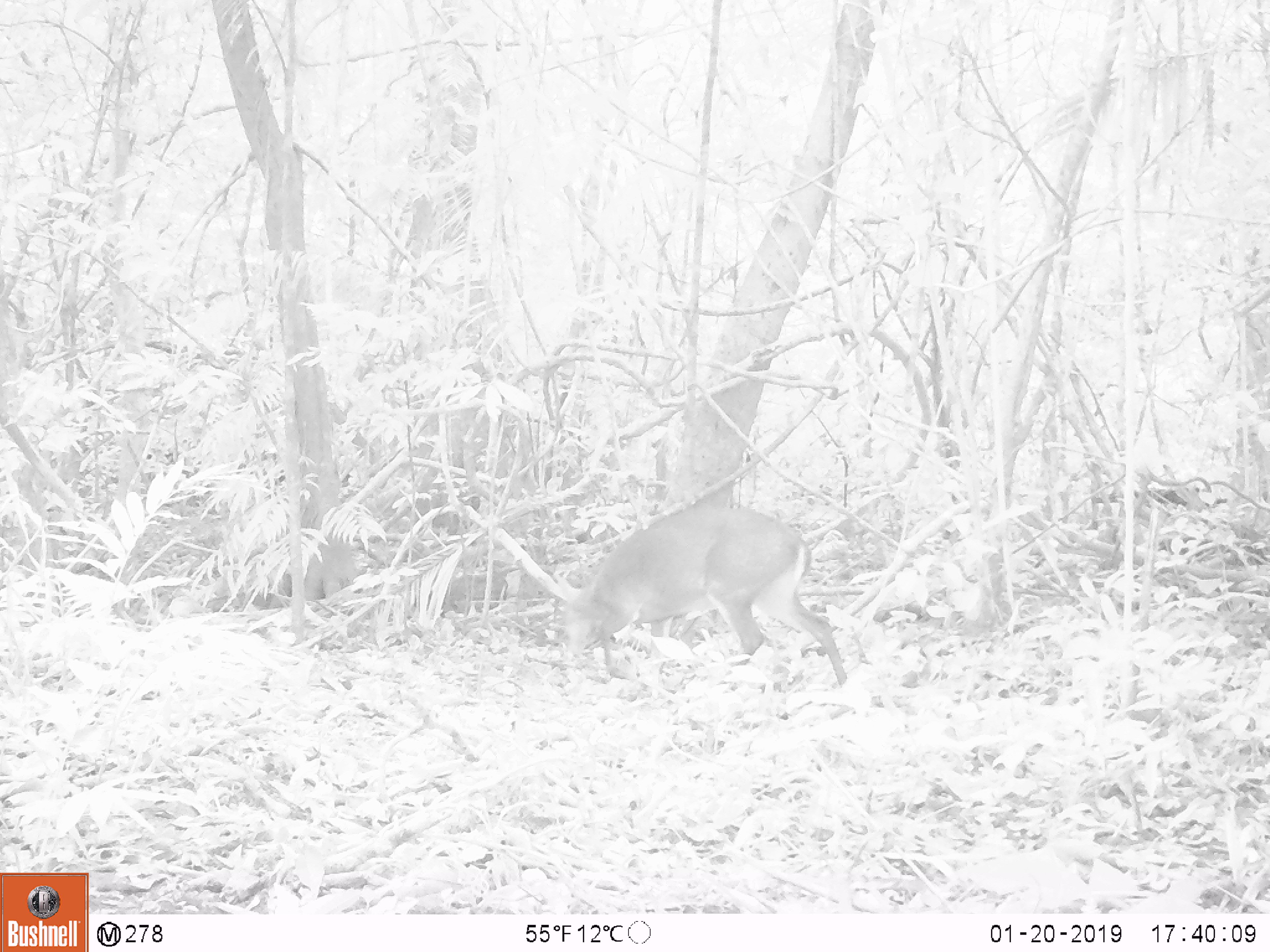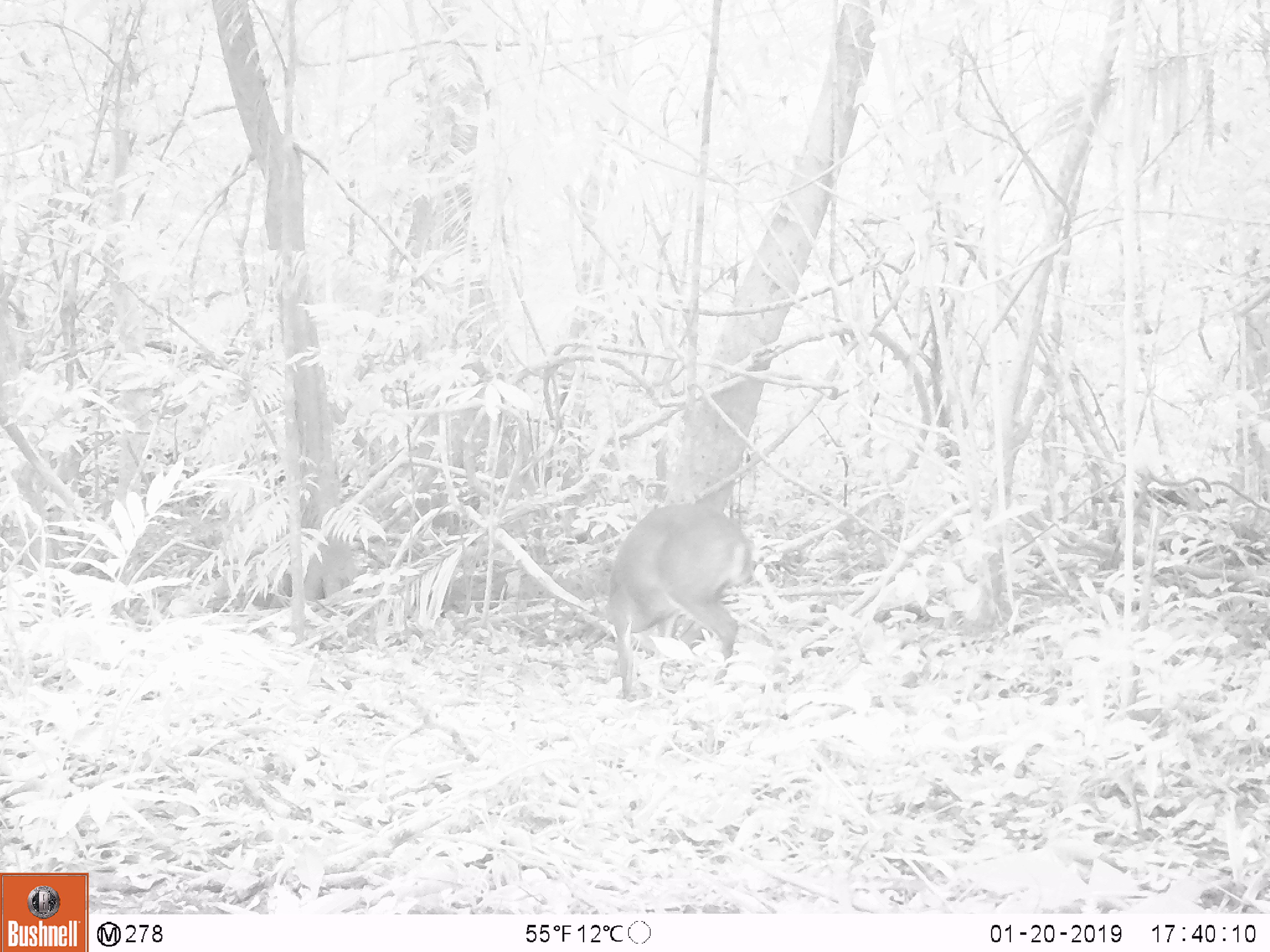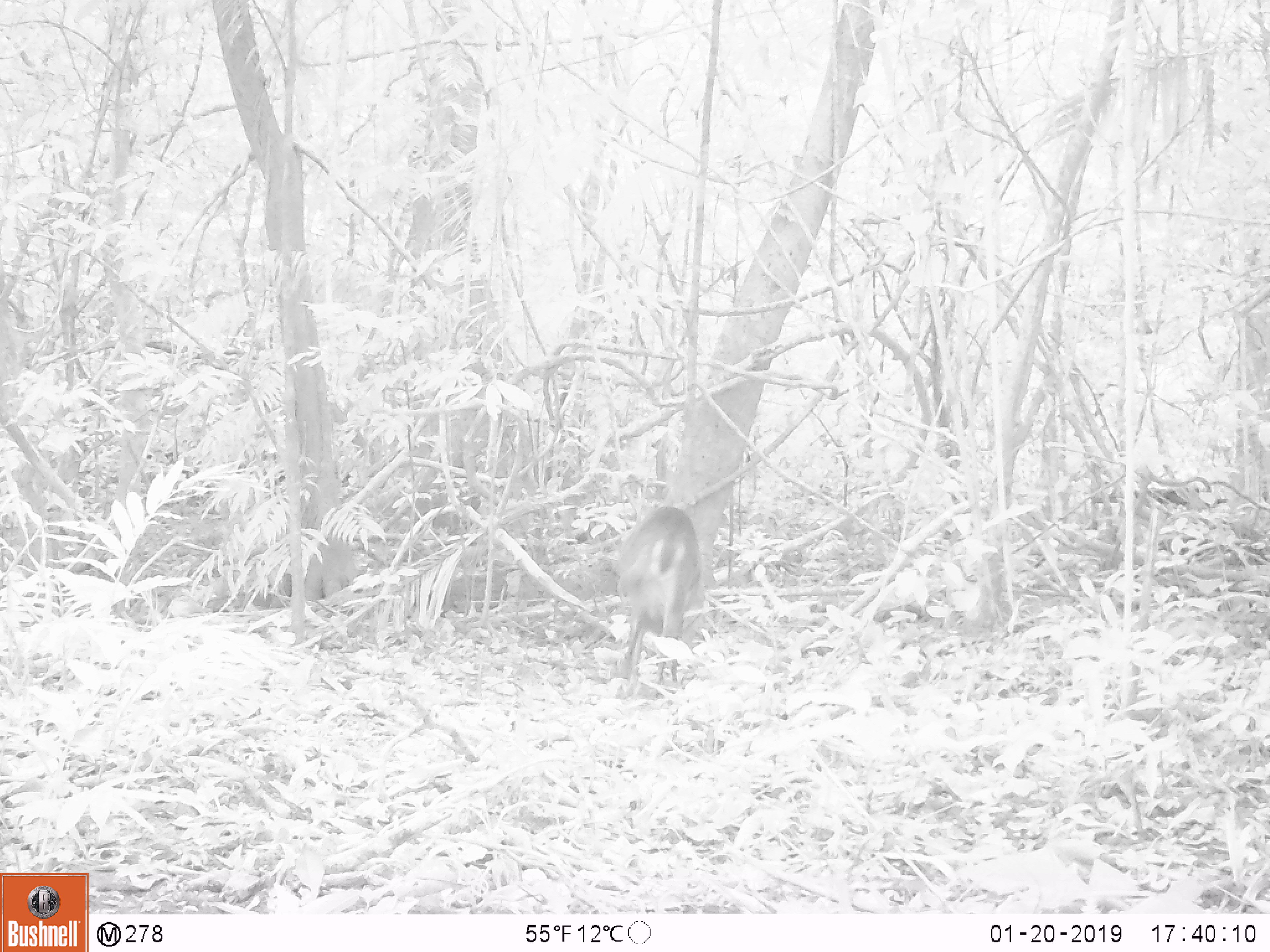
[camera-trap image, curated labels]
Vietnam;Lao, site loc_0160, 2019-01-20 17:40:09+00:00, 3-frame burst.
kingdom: Animalia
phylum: Chordata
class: Mammalia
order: Artiodactyla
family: Cervidae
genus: Muntiacus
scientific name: Muntiacus vuquangensis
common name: large-antlered muntjac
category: large antlered muntjac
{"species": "large antlered muntjac (large-antlered muntjac) (Muntiacus vuquangensis)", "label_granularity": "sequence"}